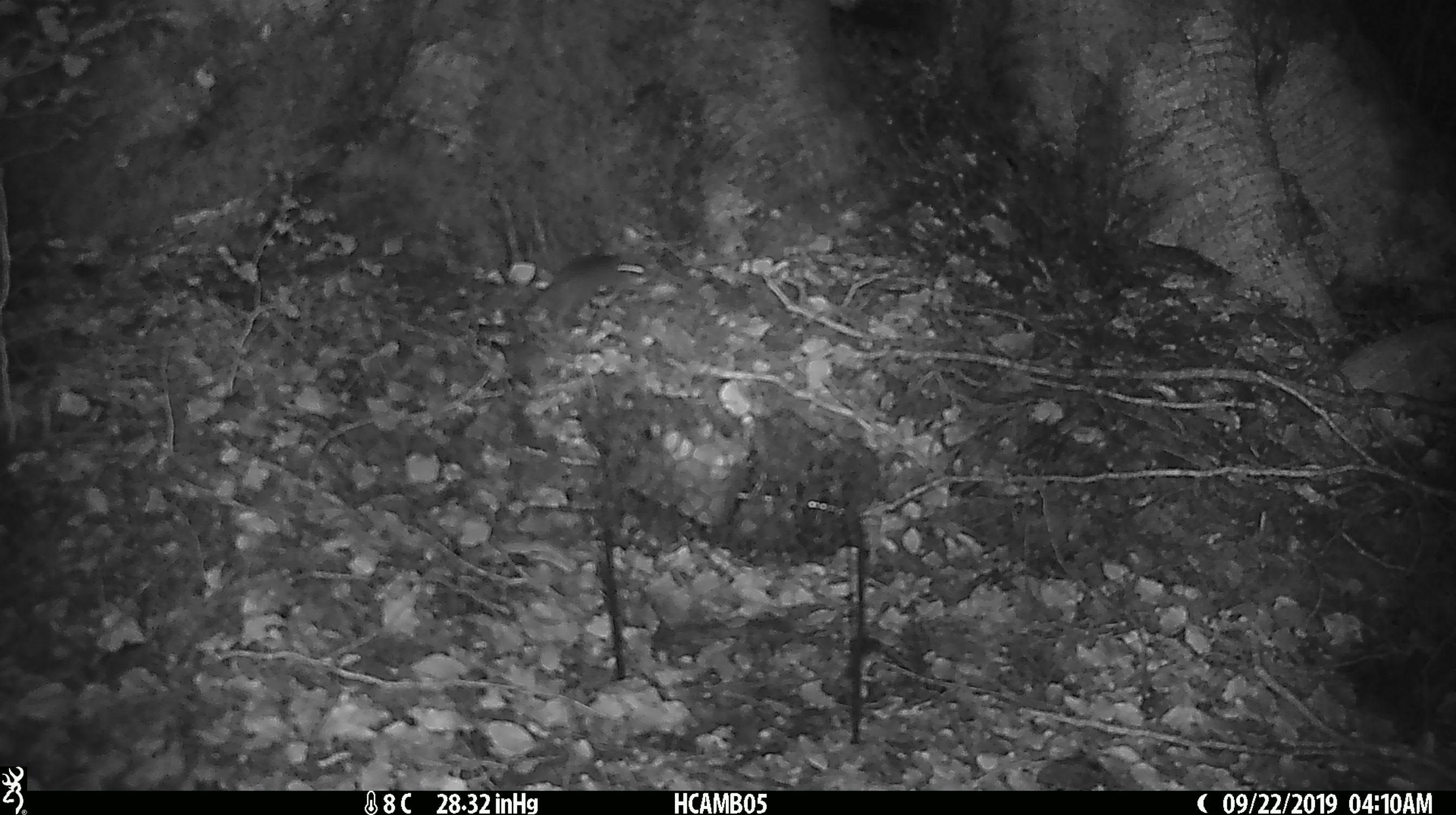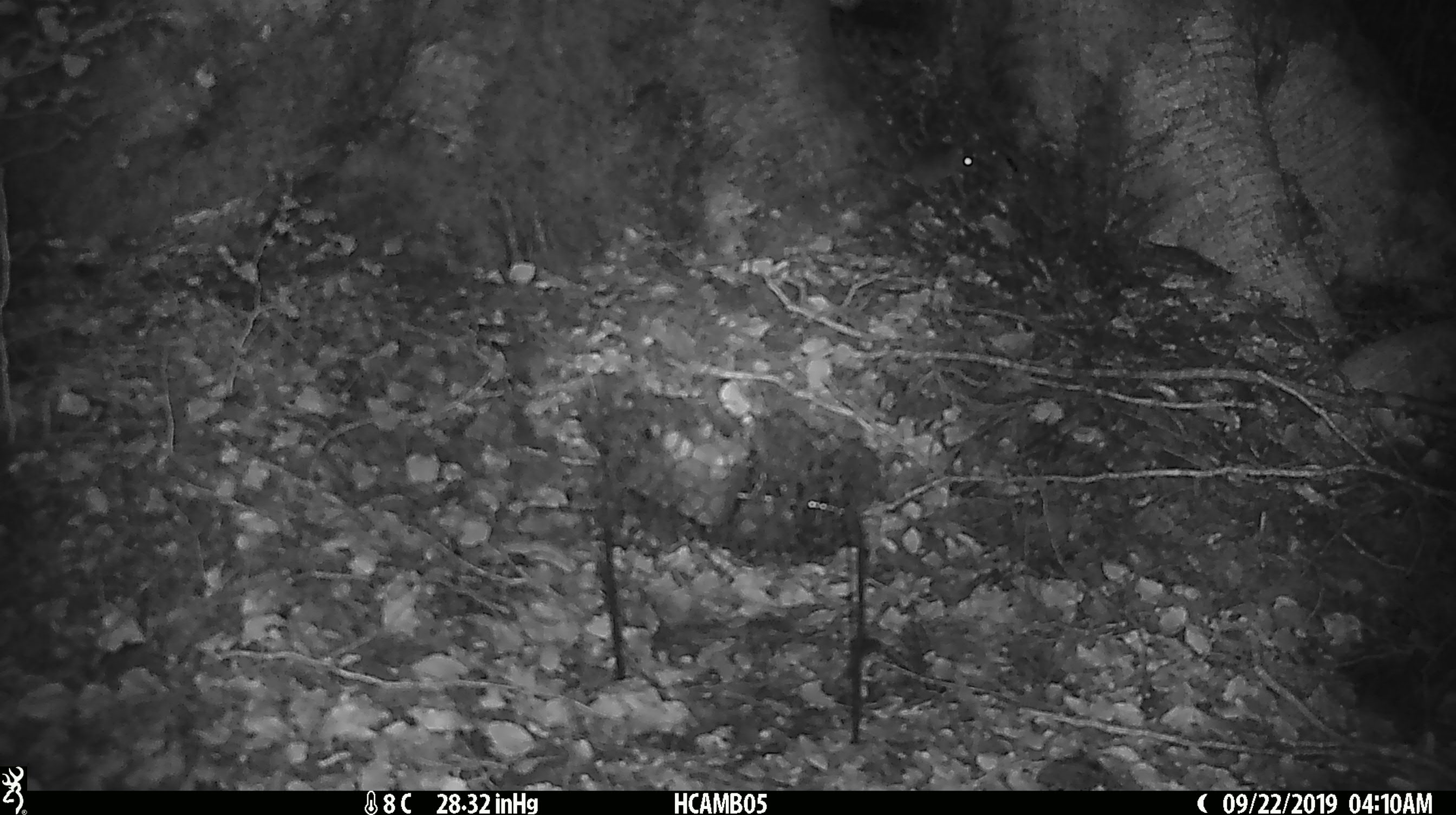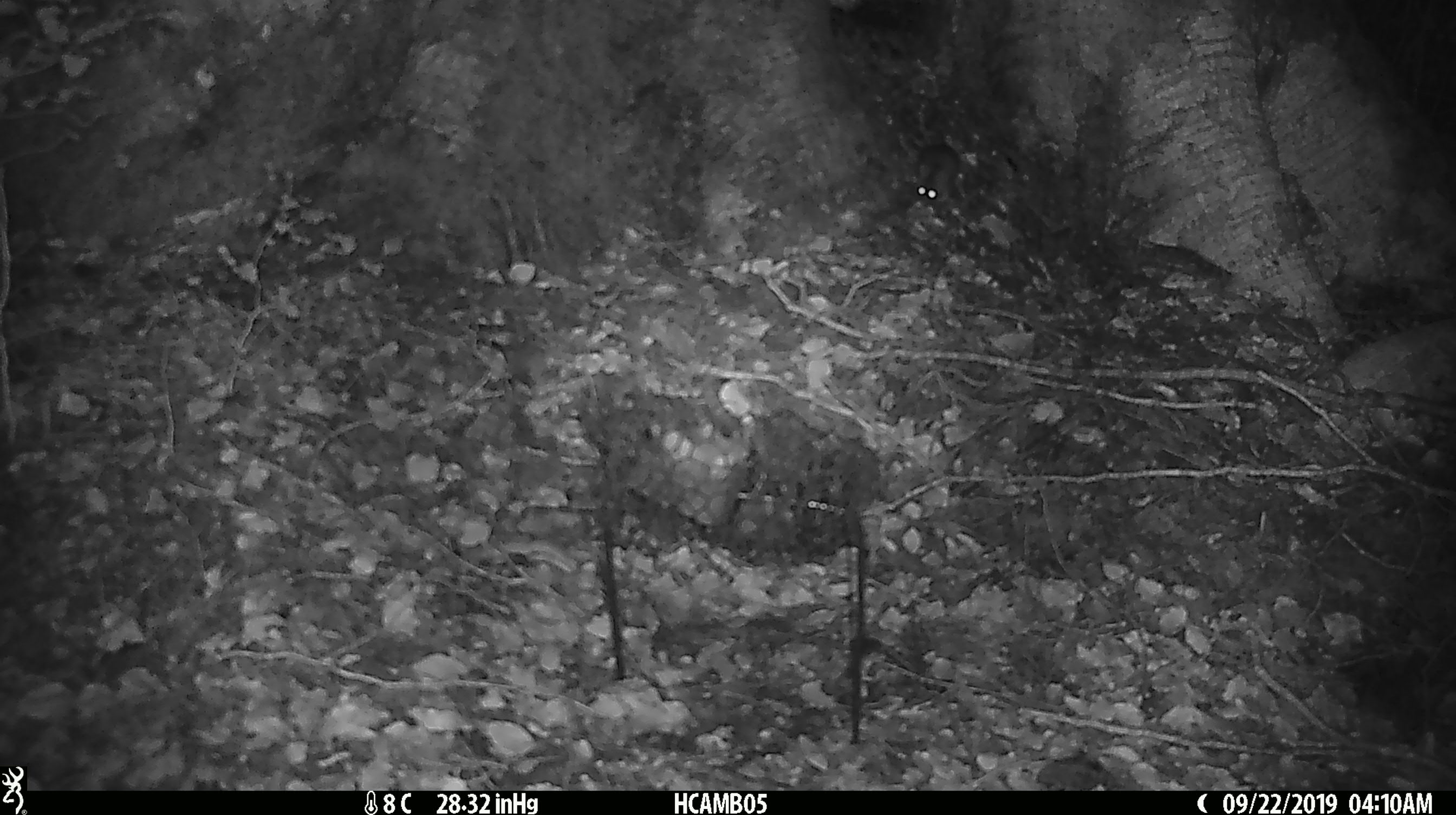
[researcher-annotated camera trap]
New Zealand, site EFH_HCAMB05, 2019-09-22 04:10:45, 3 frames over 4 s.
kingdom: Animalia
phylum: Chordata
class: Mammalia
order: Rodentia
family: Muridae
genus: Mus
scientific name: Mus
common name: mouse